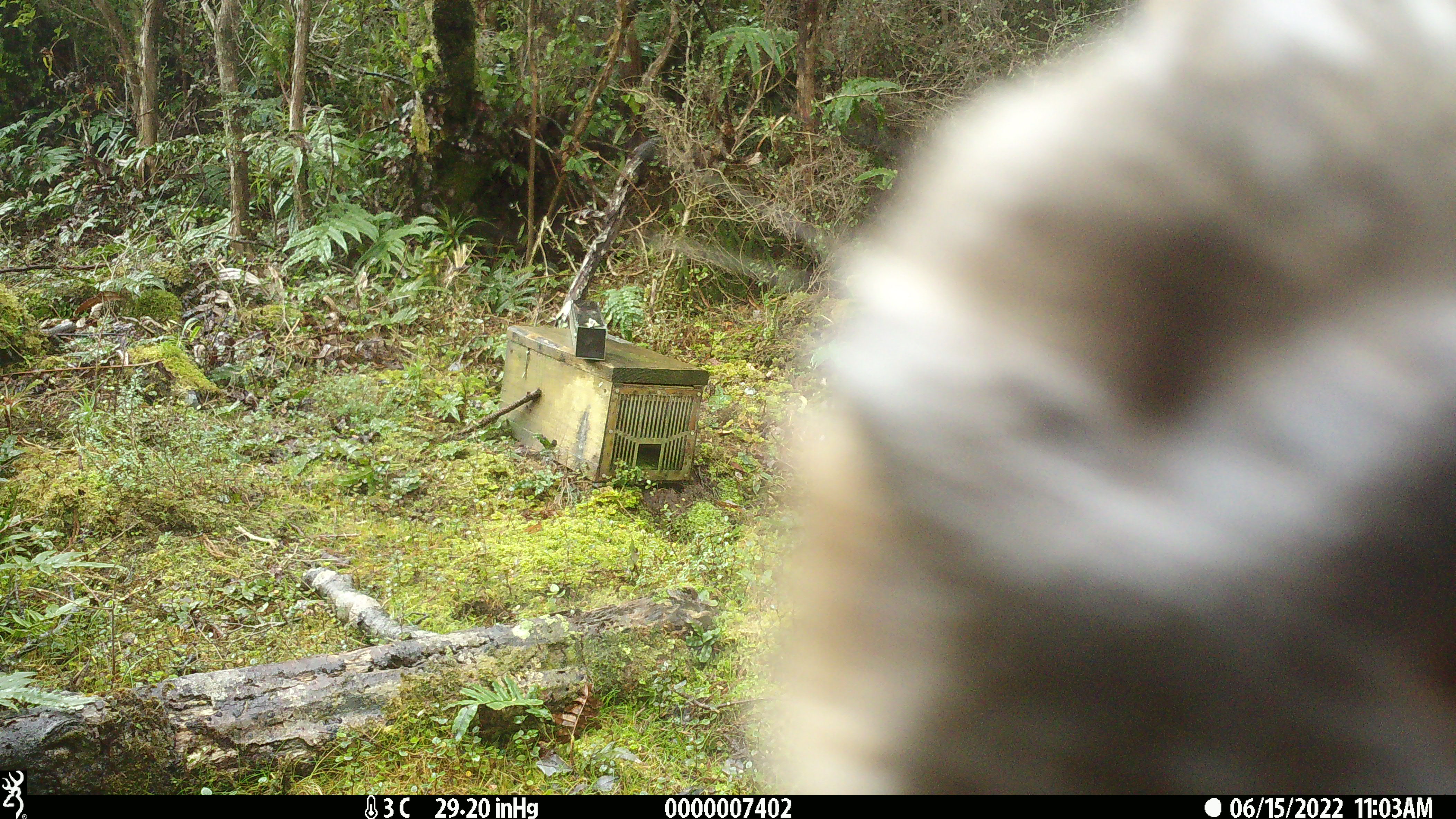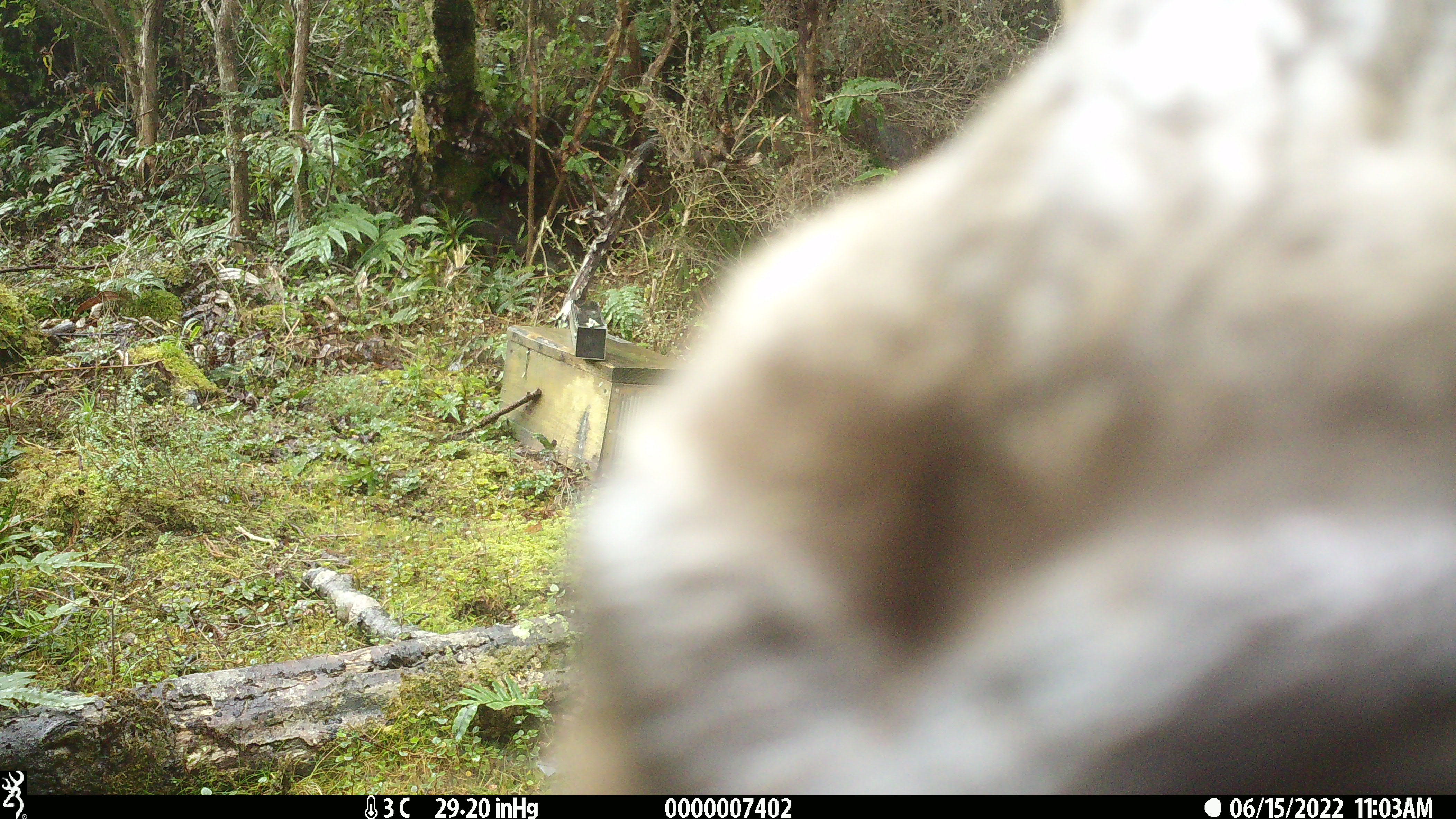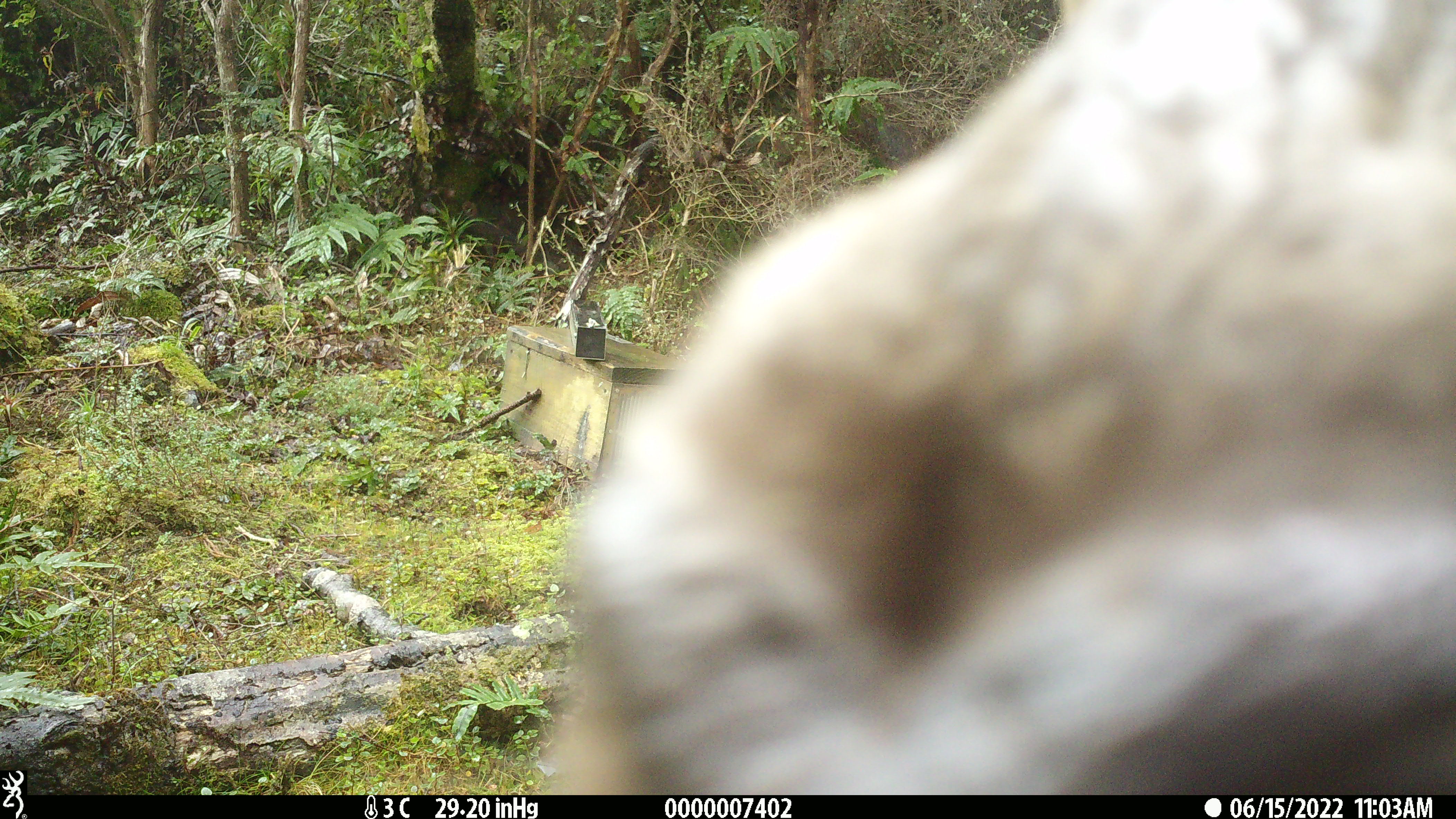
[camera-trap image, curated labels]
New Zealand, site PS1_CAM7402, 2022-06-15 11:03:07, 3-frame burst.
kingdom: Animalia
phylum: Chordata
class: Mammalia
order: Artiodactyla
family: Cervidae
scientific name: Cervidae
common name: deer